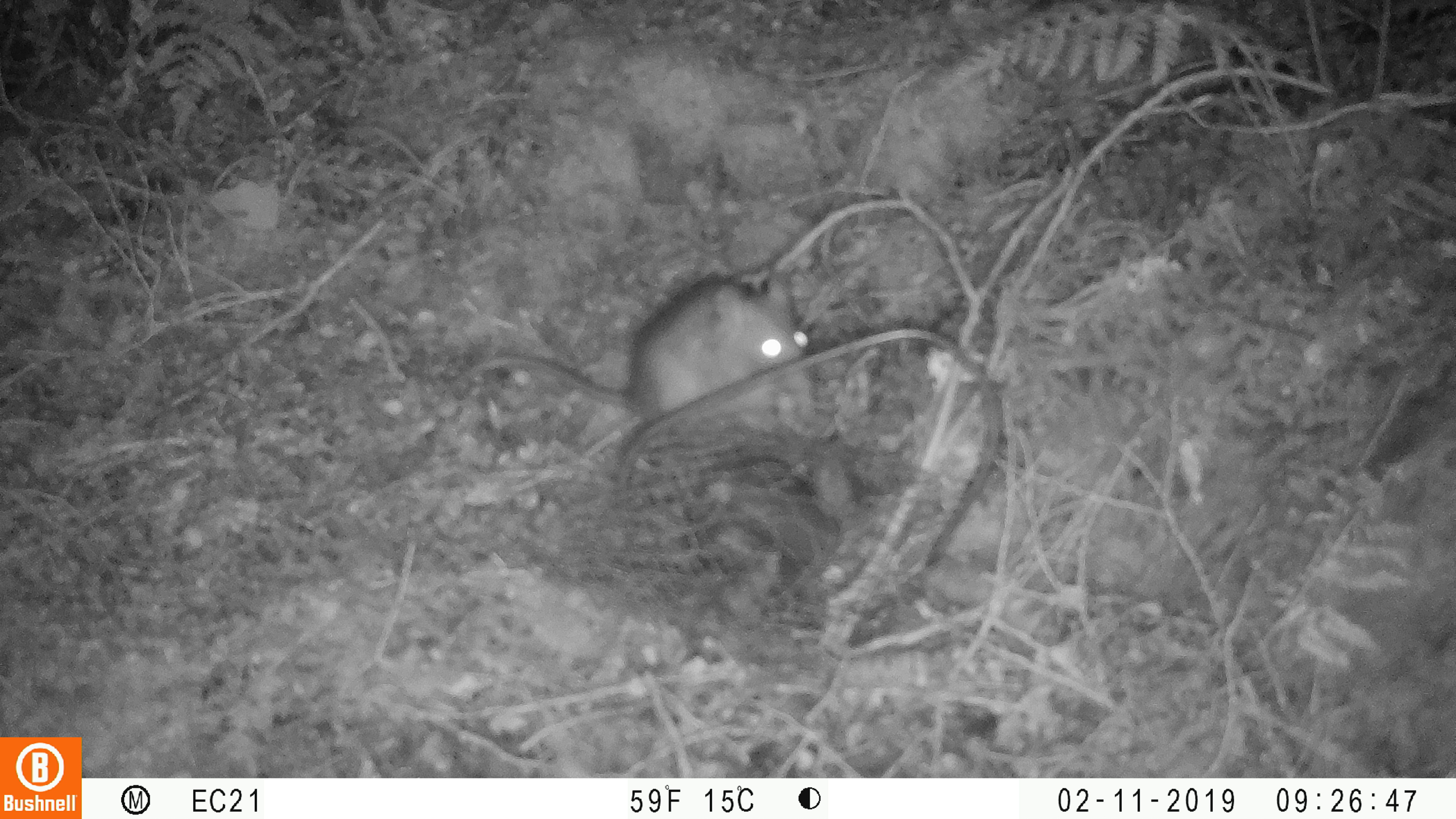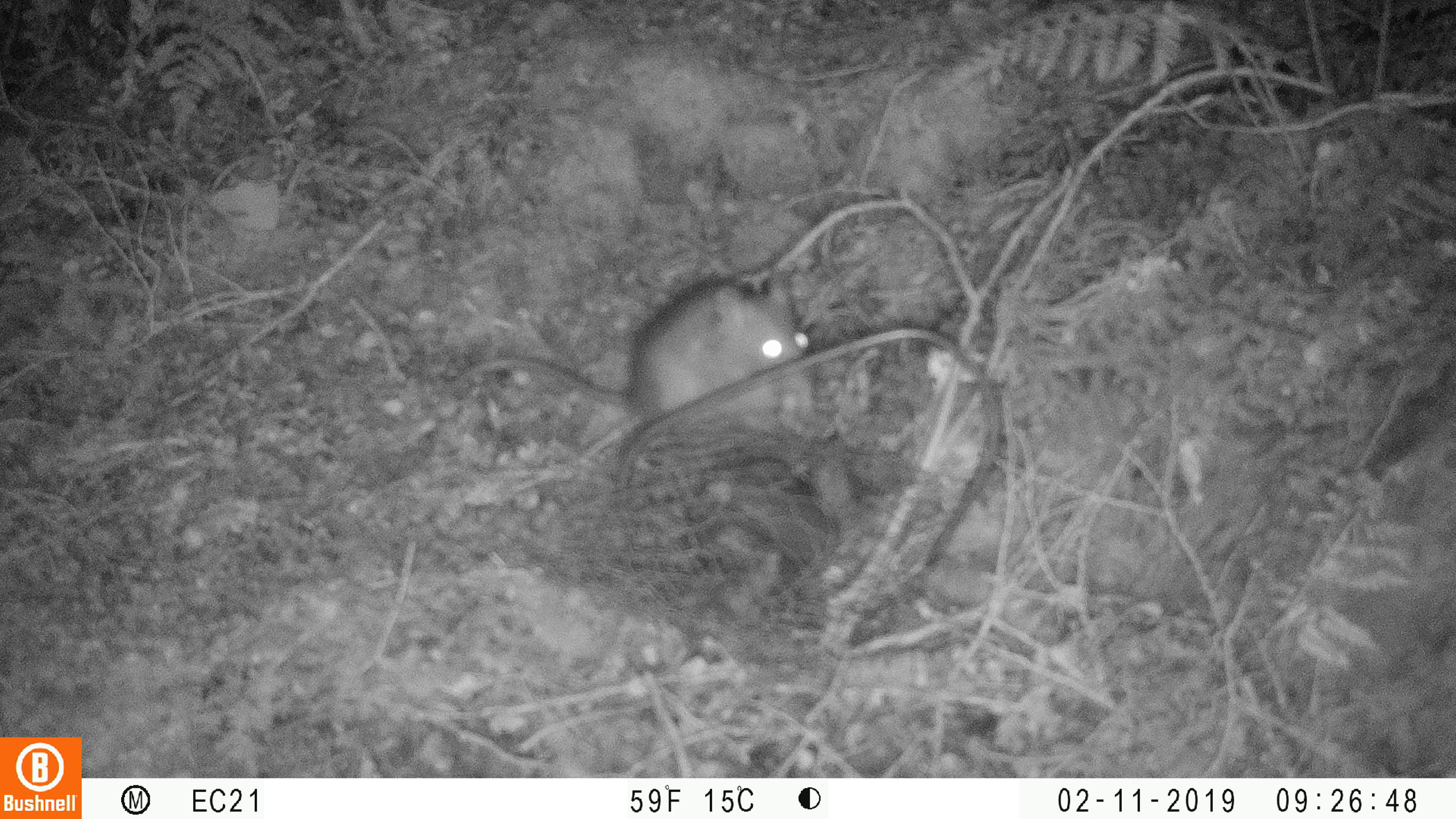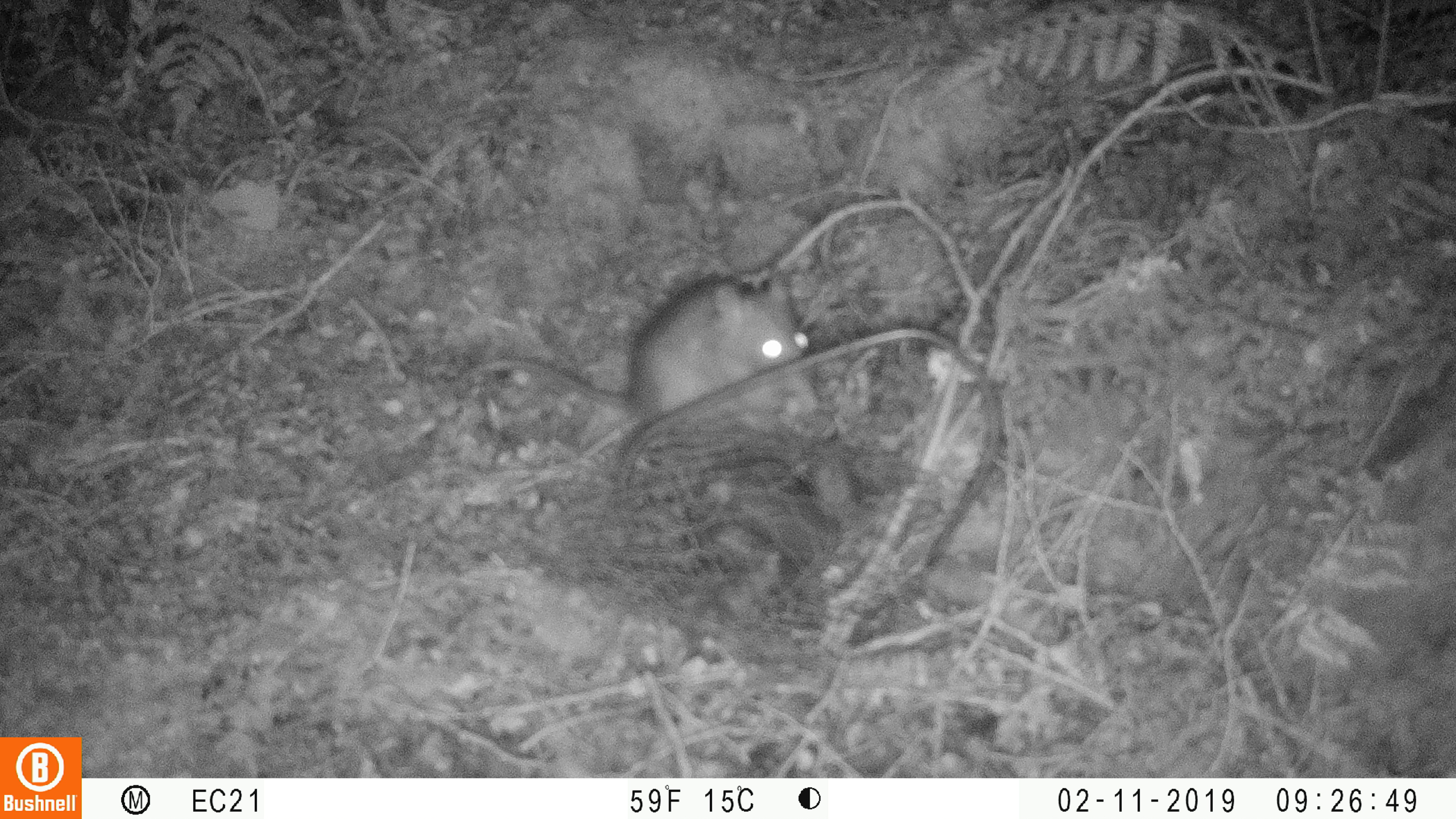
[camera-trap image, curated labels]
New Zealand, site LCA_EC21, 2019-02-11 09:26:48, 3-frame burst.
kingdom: Animalia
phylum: Chordata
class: Mammalia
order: Rodentia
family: Muridae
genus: Rattus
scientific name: Rattus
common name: rat